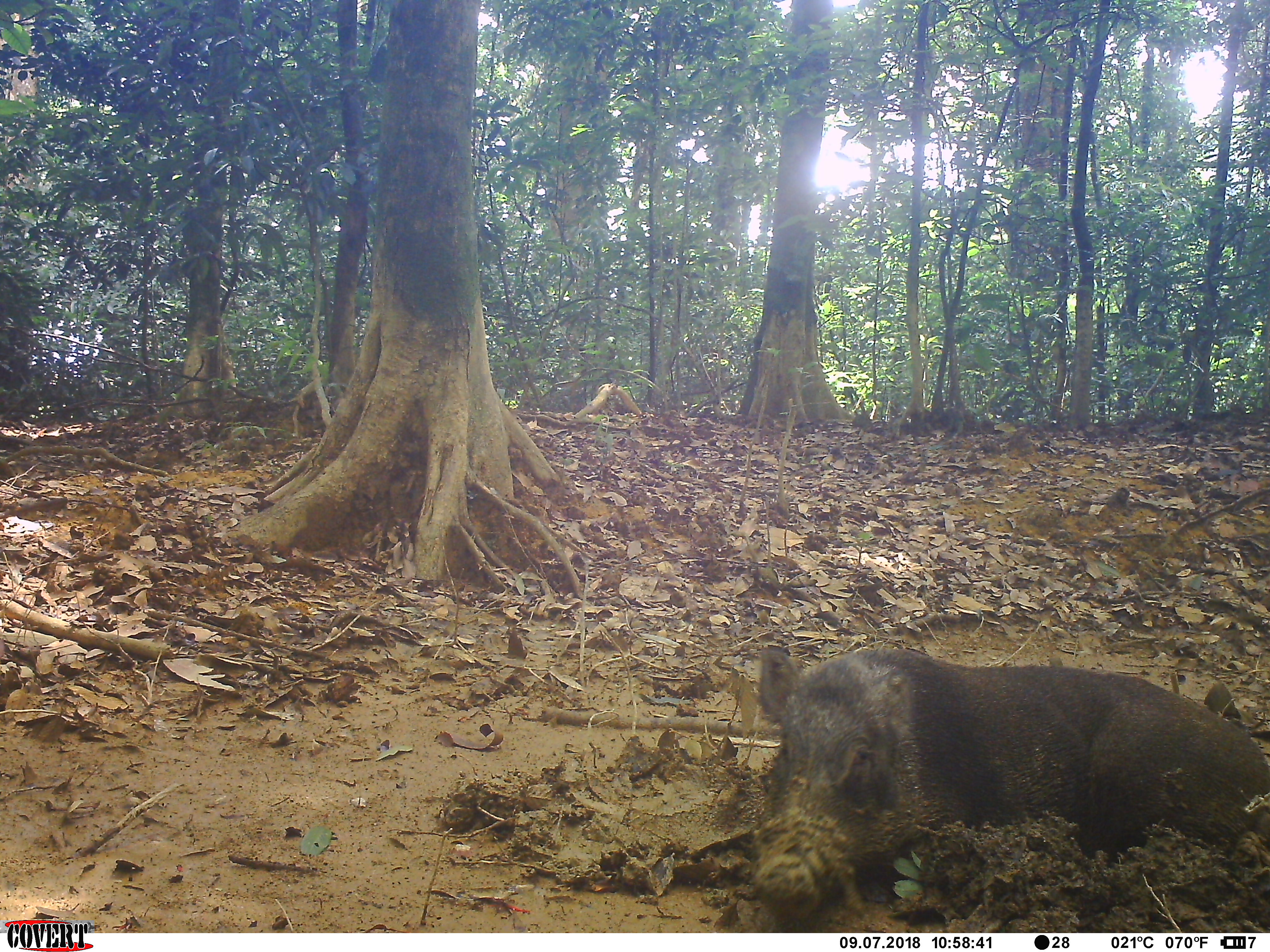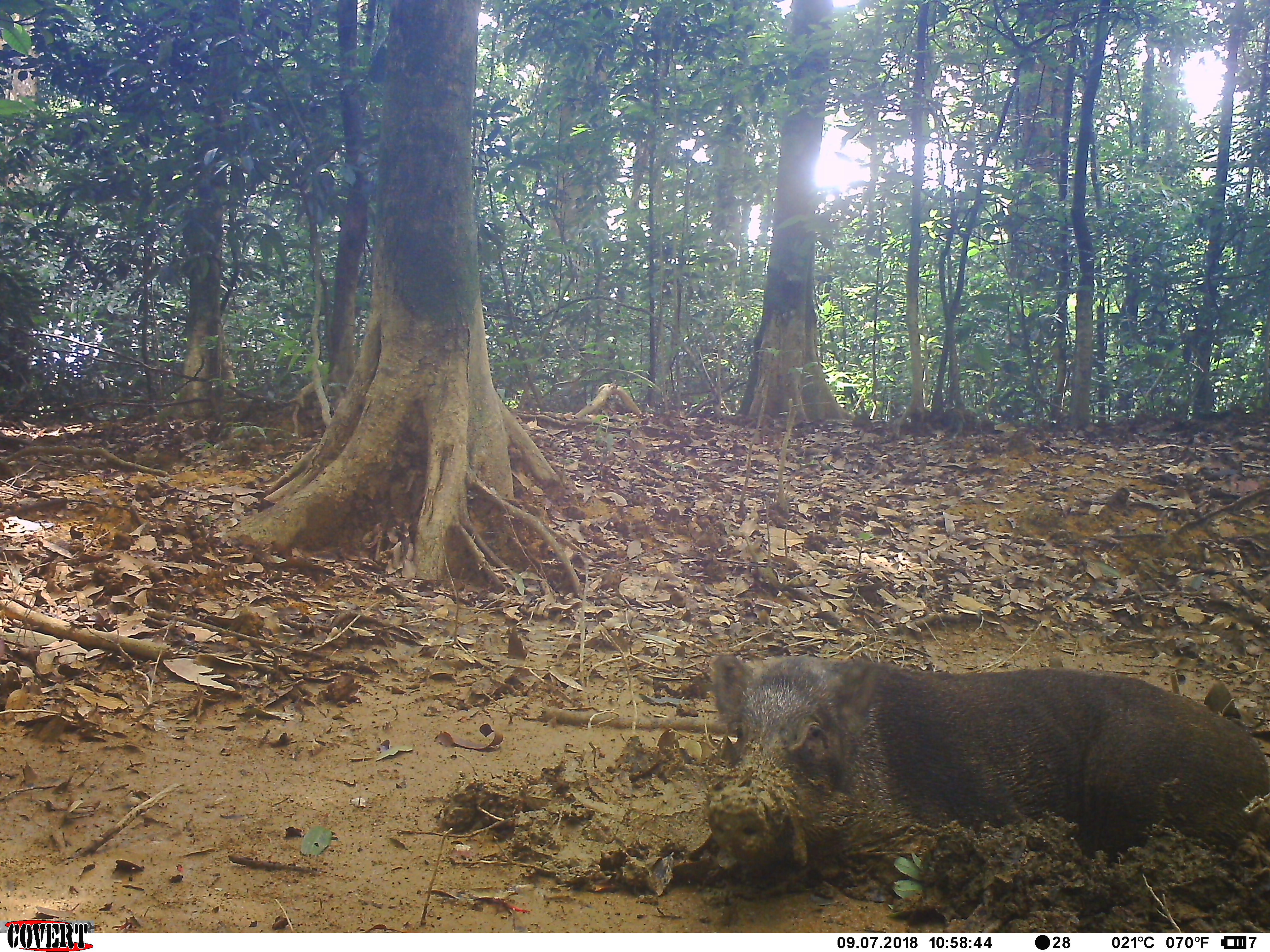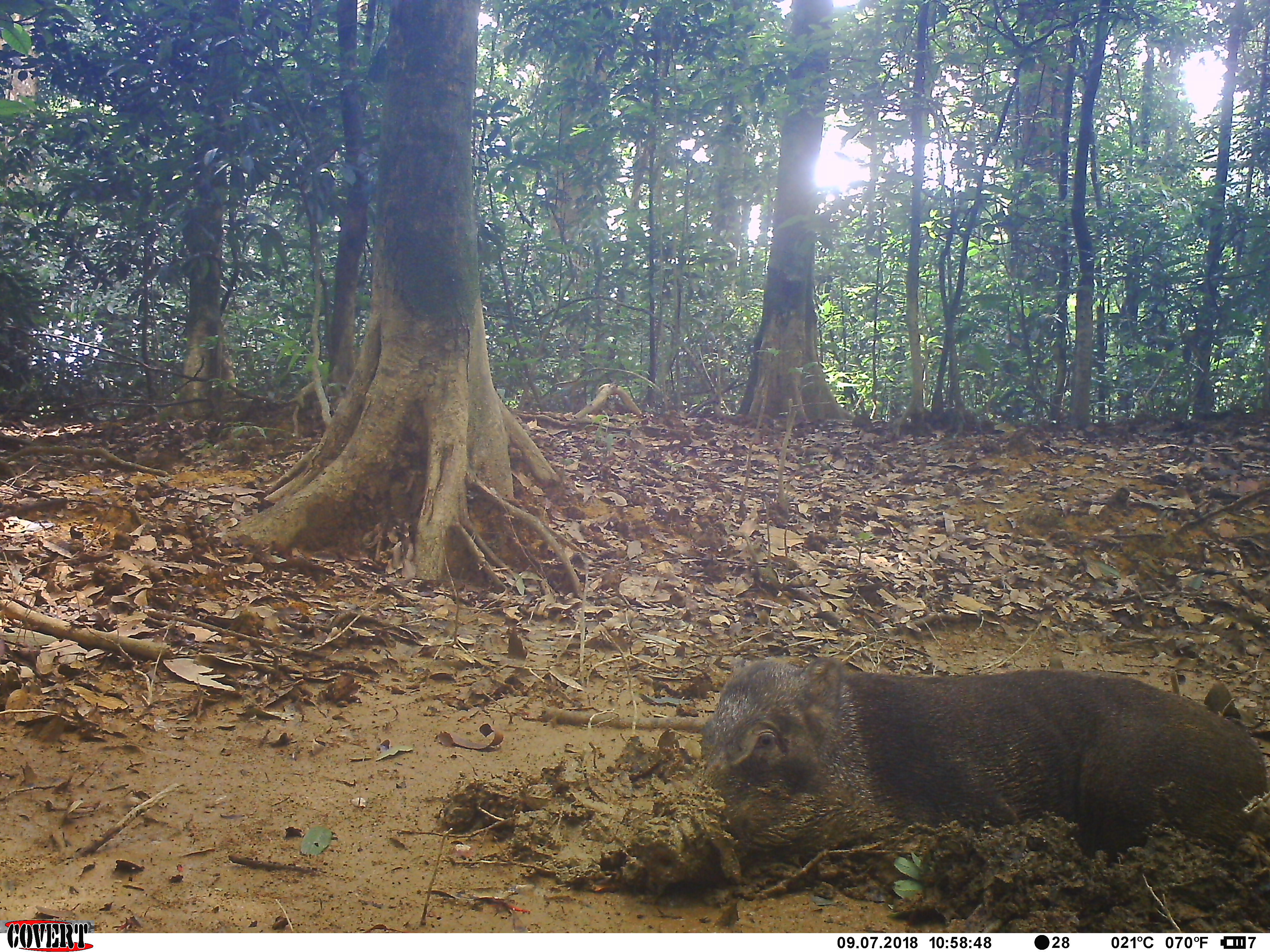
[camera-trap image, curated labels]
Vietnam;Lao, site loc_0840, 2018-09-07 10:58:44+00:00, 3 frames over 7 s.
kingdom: Animalia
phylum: Chordata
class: Mammalia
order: Artiodactyla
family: Suidae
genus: Sus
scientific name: Sus scrofa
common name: eurasian wild pig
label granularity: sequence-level